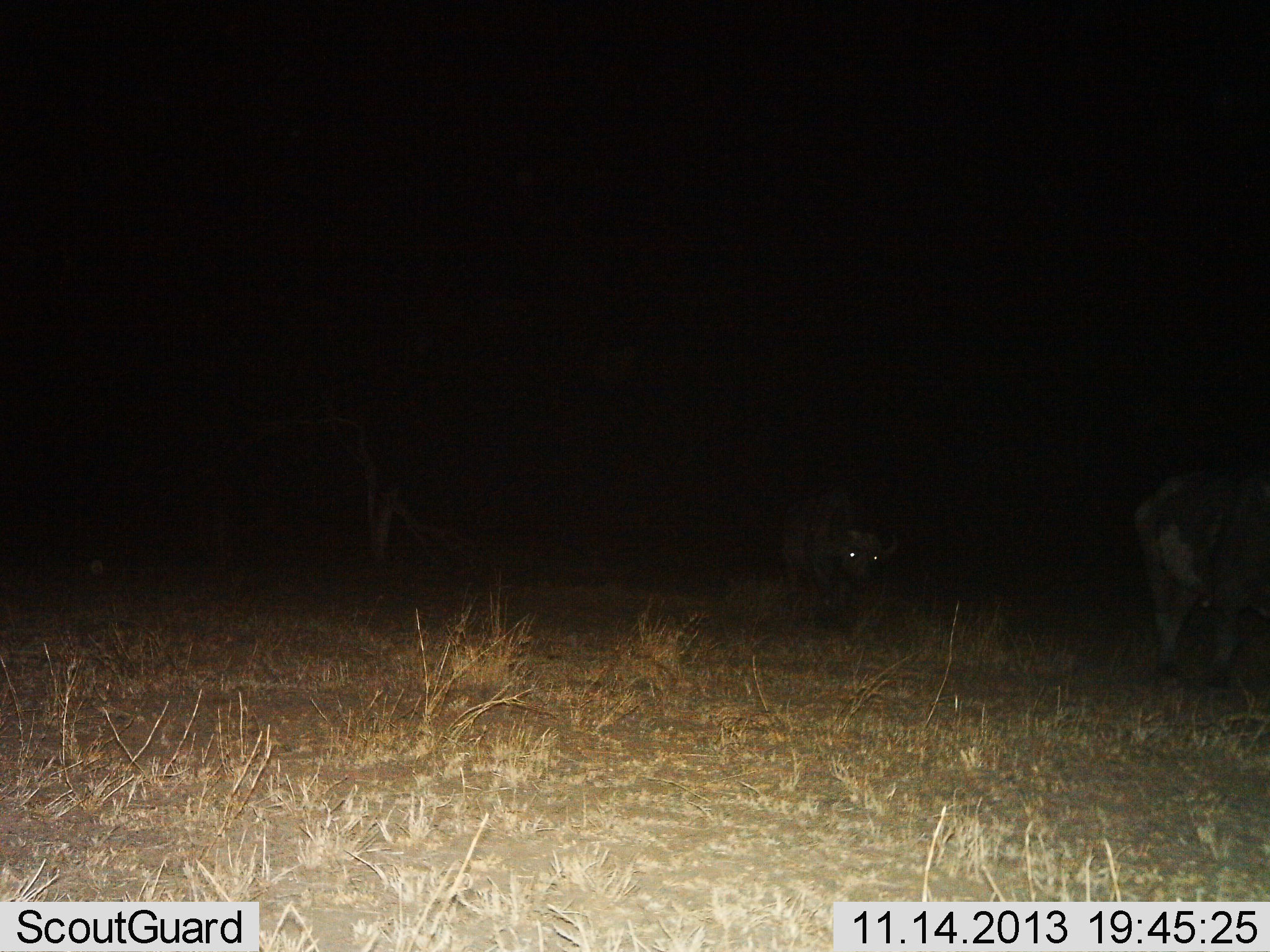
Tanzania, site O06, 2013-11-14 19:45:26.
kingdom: Animalia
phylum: Chordata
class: Mammalia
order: Artiodactyla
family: Bovidae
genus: Syncerus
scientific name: Syncerus caffer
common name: cape buffalo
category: buffalo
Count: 2.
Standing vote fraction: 61%.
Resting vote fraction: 4%.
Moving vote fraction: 39%.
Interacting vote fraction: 0%.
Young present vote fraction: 0%.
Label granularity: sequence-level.